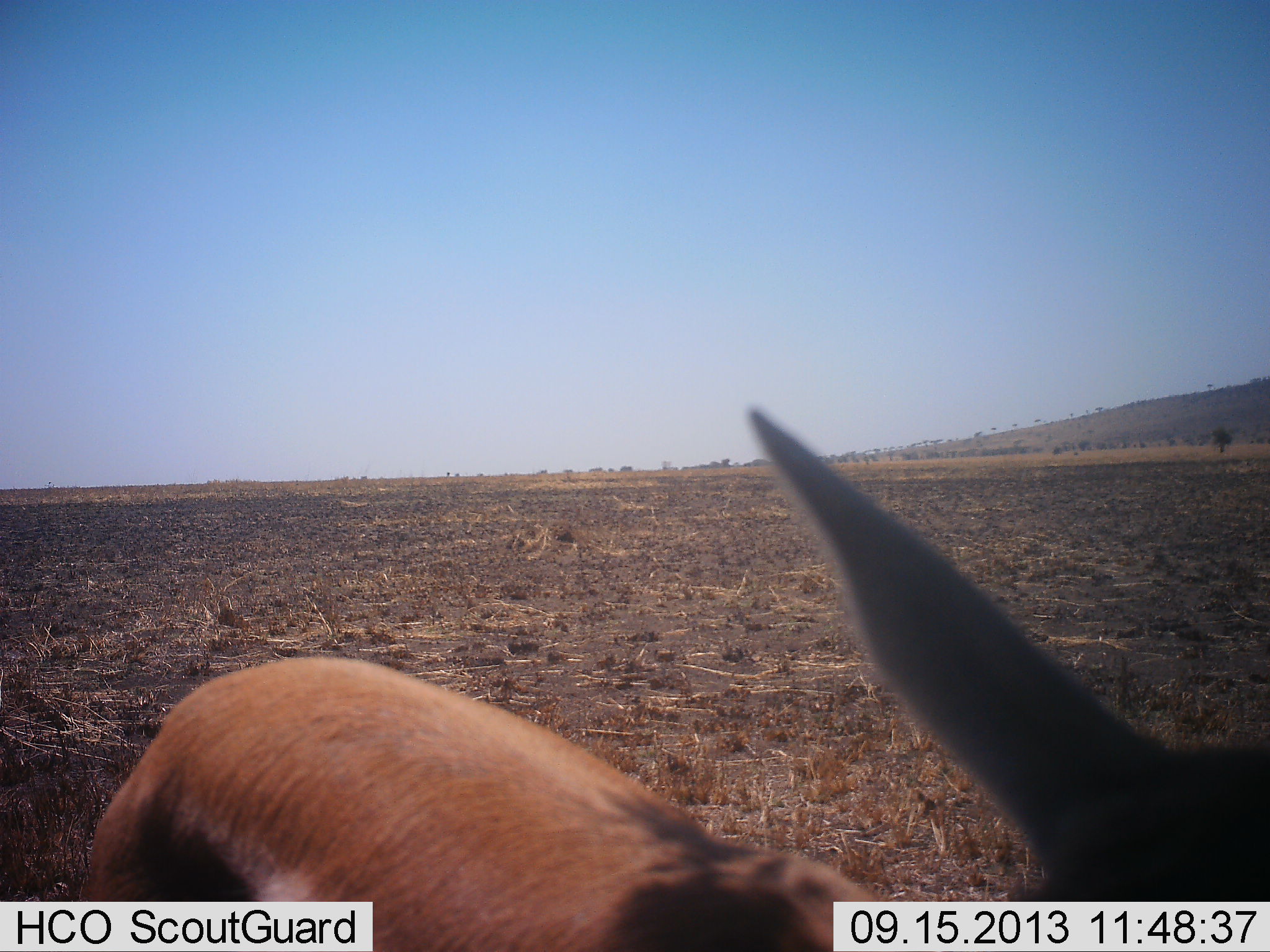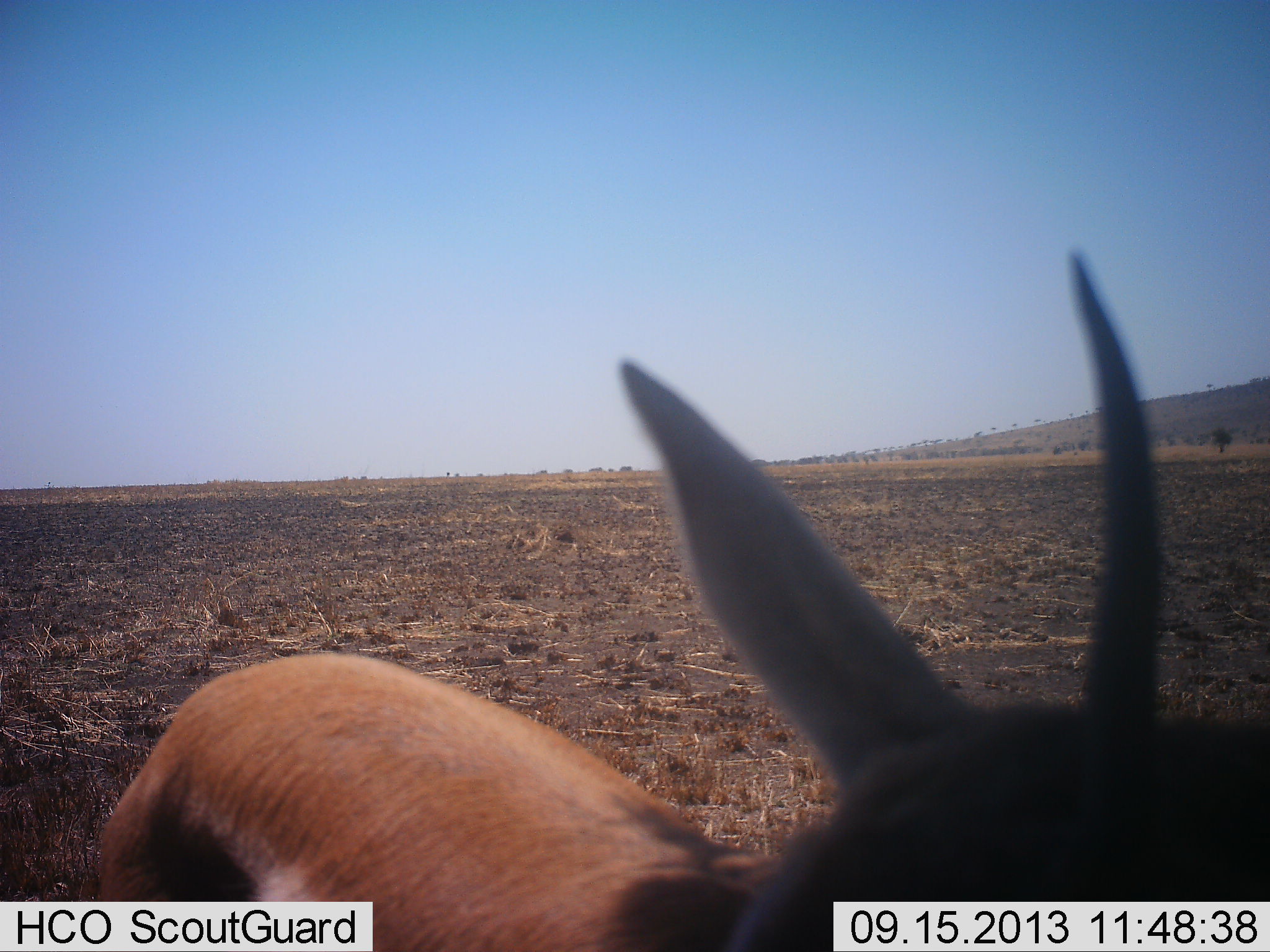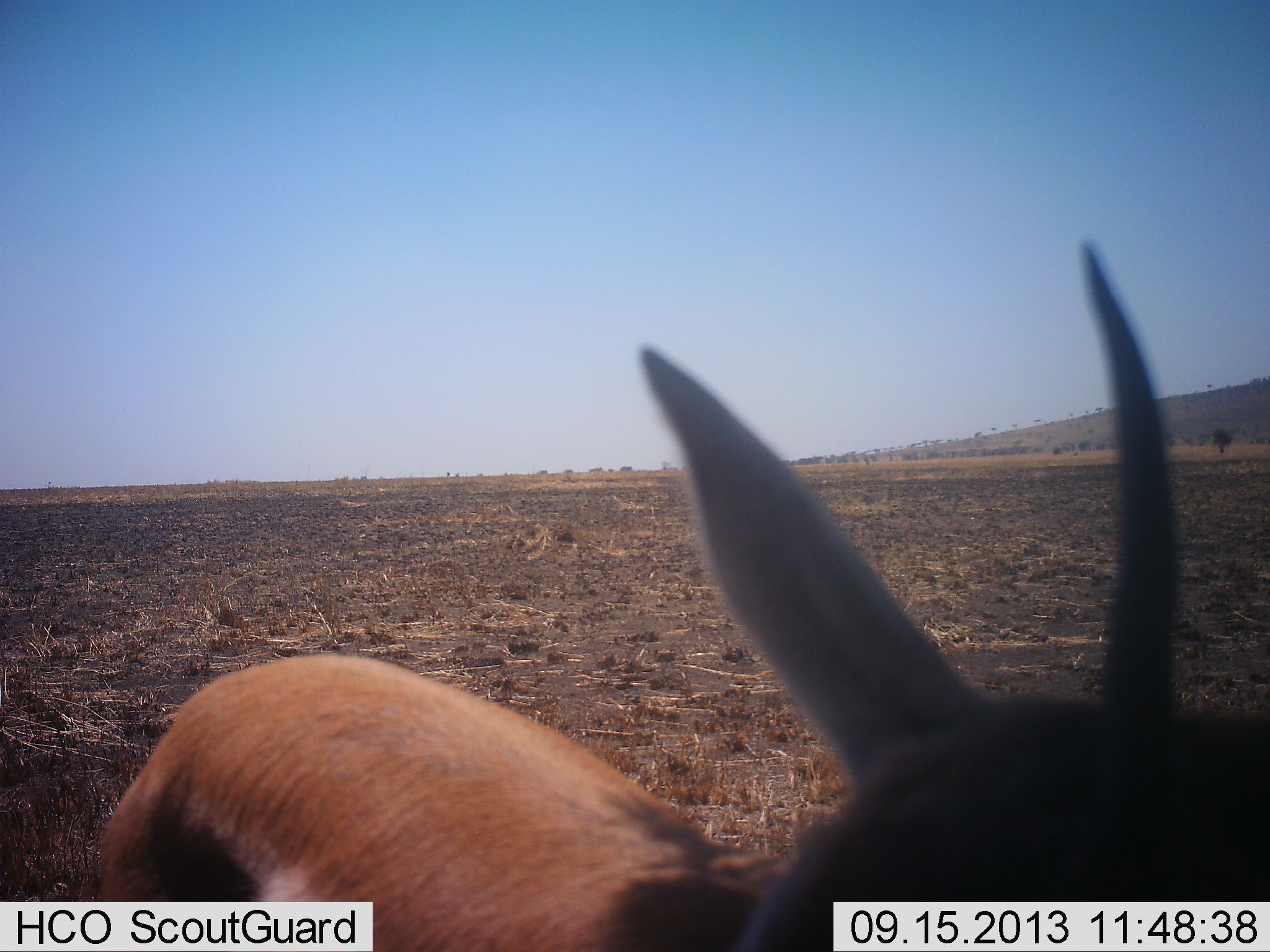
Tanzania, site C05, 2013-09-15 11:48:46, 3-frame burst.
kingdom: Animalia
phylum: Chordata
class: Mammalia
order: Artiodactyla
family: Bovidae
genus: Eudorcas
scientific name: Eudorcas thomsonii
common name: thomson's gazelle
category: gazellethomsons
Gazellethomsons (thomson's gazelle) (Eudorcas thomsonii), count 1. Behavior (volunteer vote fractions): standing 80%, resting 0%, moving 10%, interacting 10%. Young present (vote fraction): 0%. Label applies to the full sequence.